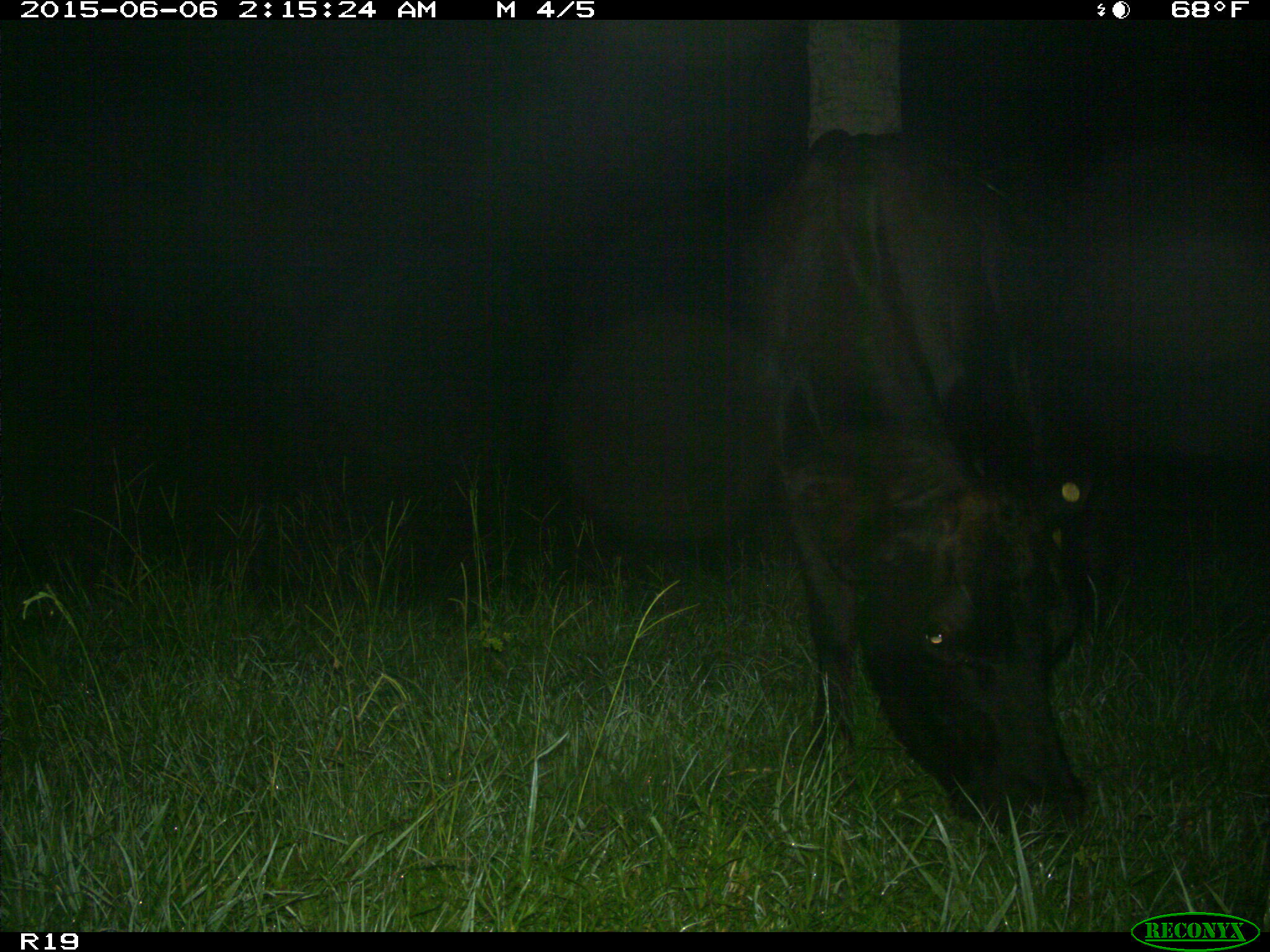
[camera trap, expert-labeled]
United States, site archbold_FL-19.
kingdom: Animalia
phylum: Chordata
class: Mammalia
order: Artiodactyla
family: Bovidae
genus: Bos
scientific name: Bos taurus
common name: domestic cow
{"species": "Bos taurus (domestic cow)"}